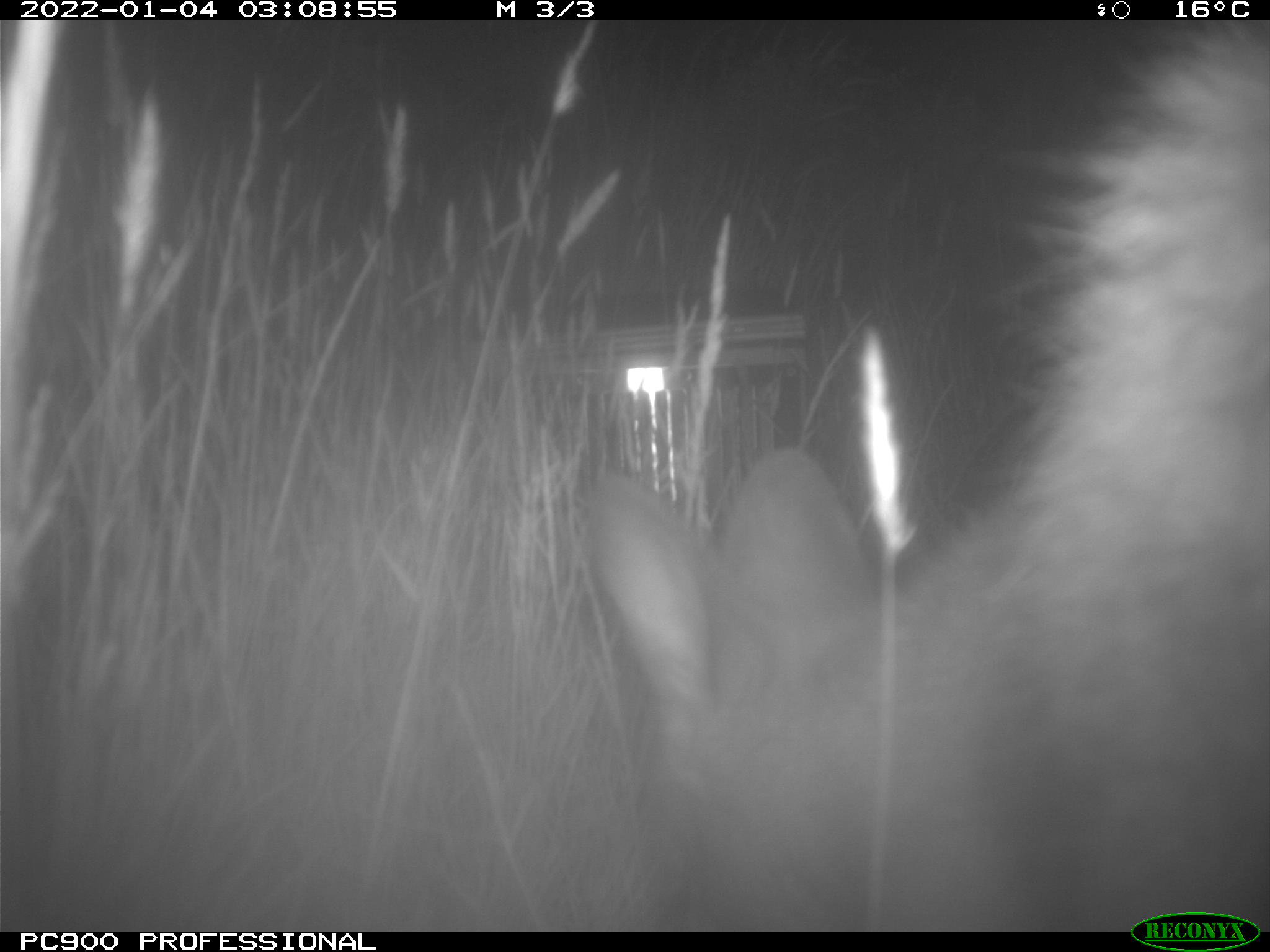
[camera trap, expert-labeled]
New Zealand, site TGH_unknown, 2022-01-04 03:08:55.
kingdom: Animalia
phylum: Chordata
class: Mammalia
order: Diprotodontia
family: Macropodidae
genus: Notamacropus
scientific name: Notamacropus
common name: wallaby